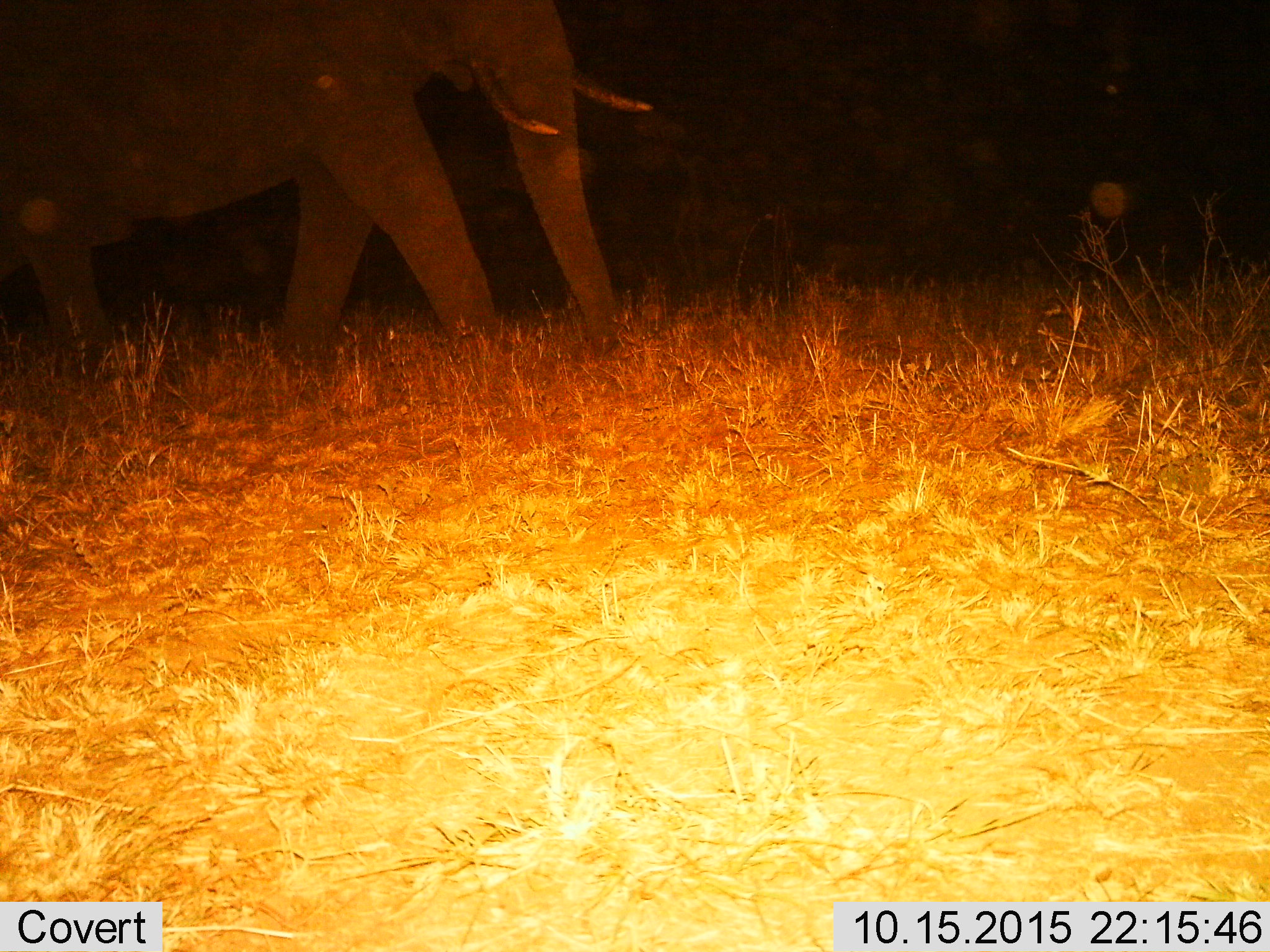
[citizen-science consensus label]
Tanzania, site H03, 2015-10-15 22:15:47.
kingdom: Animalia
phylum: Chordata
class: Mammalia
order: Proboscidea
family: Elephantidae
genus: Loxodonta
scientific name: Loxodonta africana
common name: african bush elephant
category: elephant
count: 1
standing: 10%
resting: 0%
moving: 90%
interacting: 0%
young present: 10%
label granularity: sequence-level